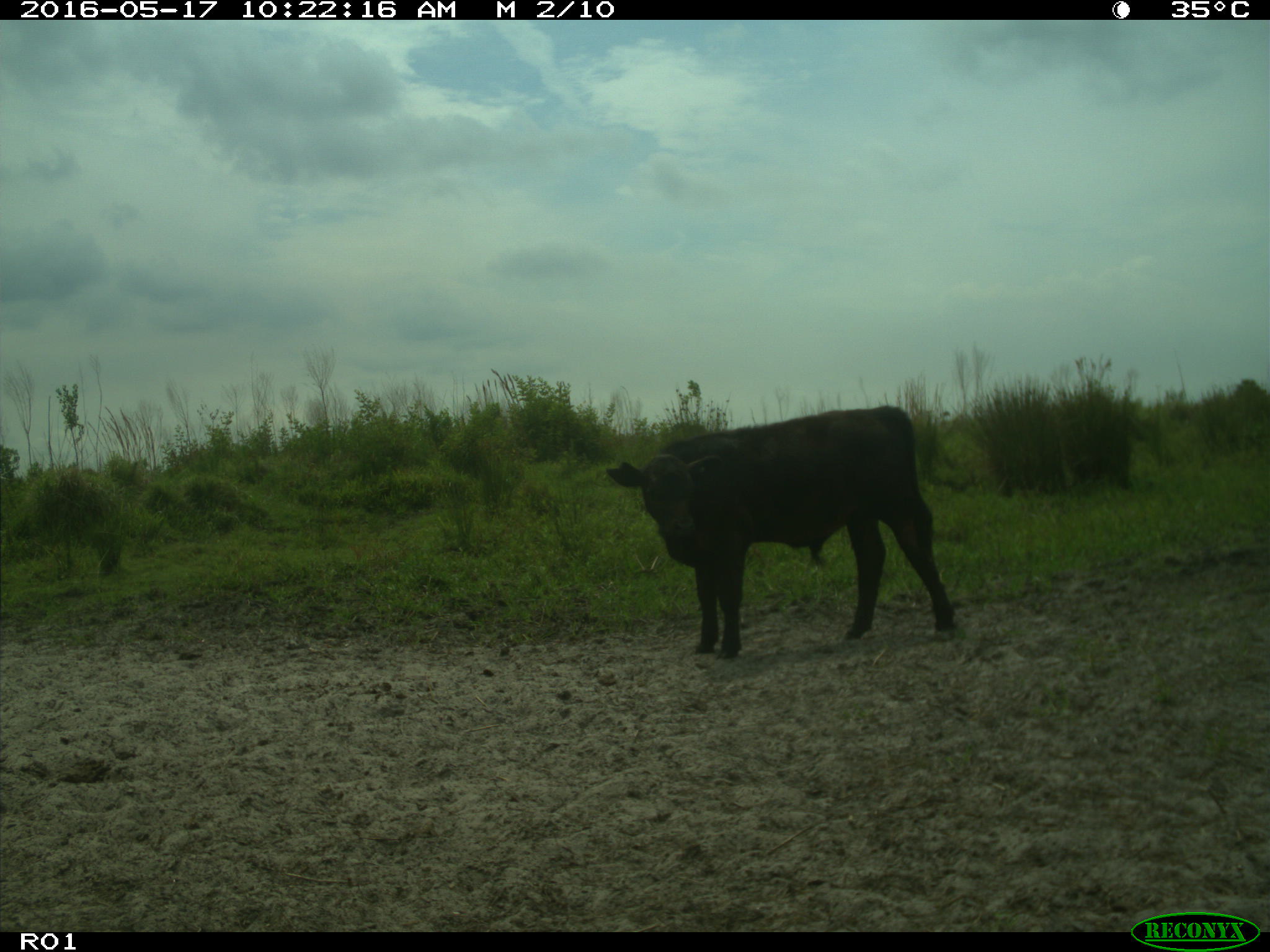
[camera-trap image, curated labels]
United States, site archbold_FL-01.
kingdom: Animalia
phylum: Chordata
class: Mammalia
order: Artiodactyla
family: Bovidae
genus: Bos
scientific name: Bos taurus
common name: domestic cow